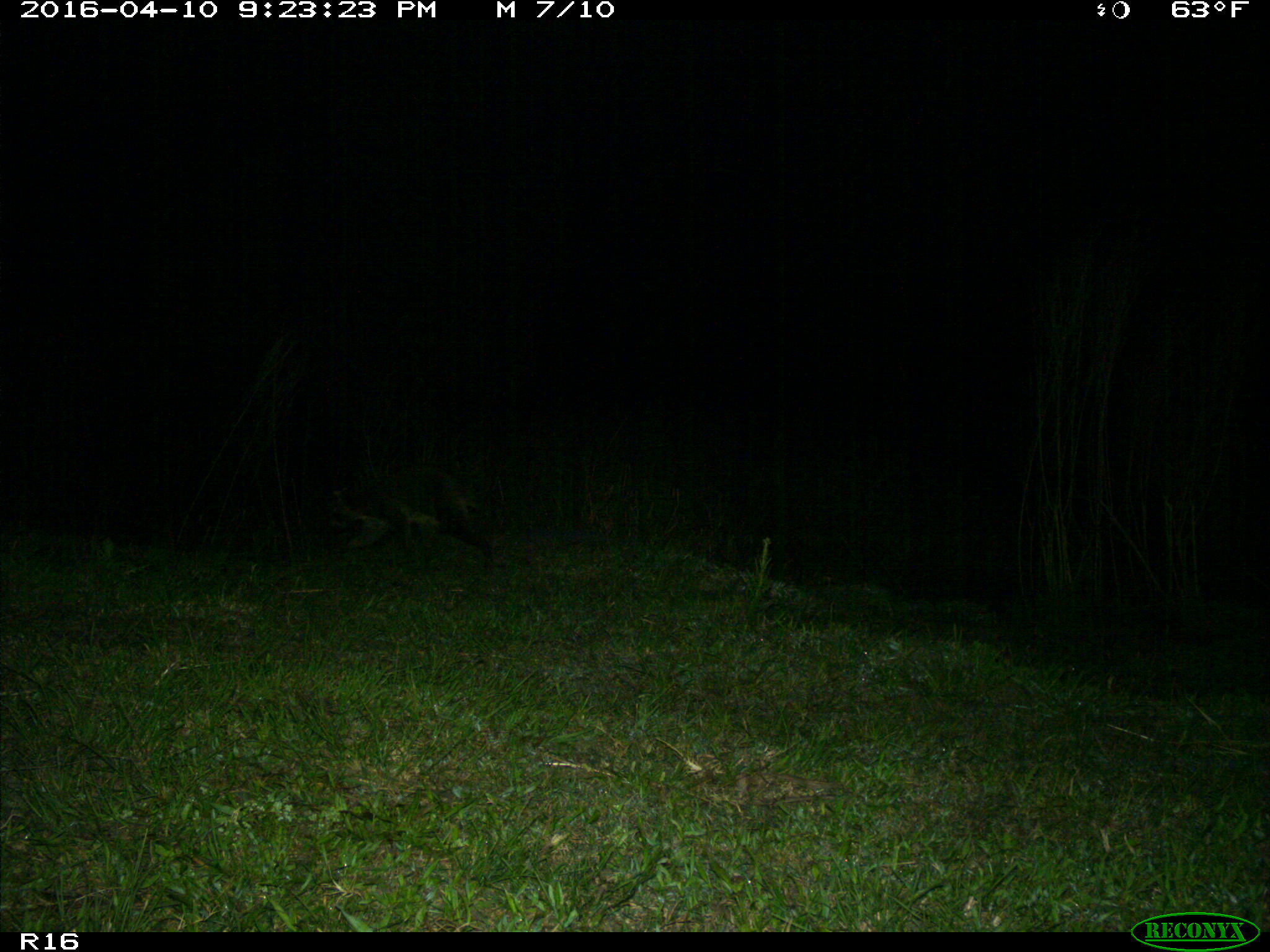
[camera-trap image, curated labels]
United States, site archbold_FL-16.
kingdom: Animalia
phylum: Chordata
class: Mammalia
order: Carnivora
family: Procyonidae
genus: Procyon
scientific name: Procyon lotor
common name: common raccoon